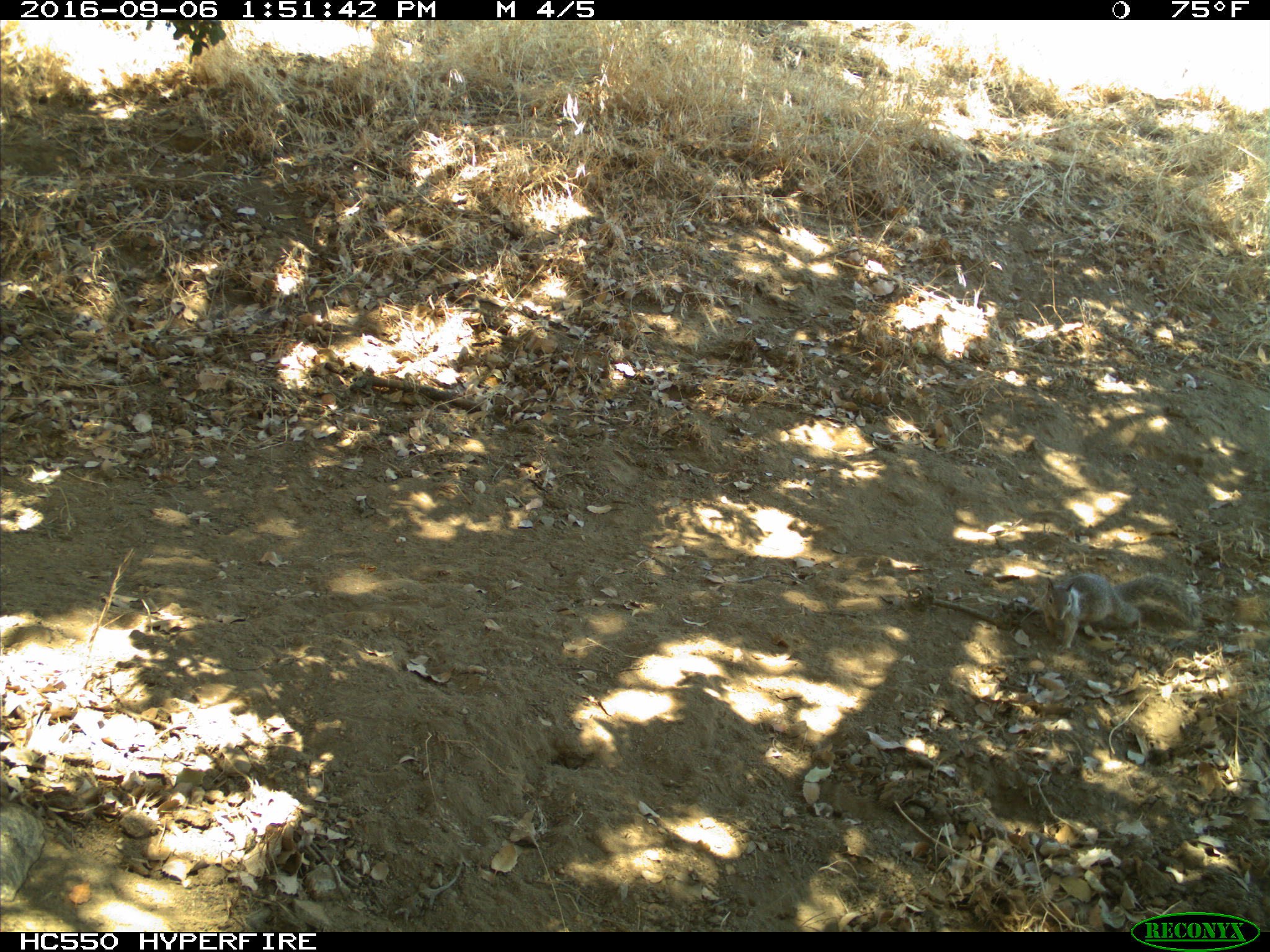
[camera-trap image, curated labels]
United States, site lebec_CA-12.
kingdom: Animalia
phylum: Chordata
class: Mammalia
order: Rodentia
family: Sciuridae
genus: Otospermophilus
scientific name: Otospermophilus beecheyi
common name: california ground squirrel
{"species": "Otospermophilus beecheyi (california ground squirrel)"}